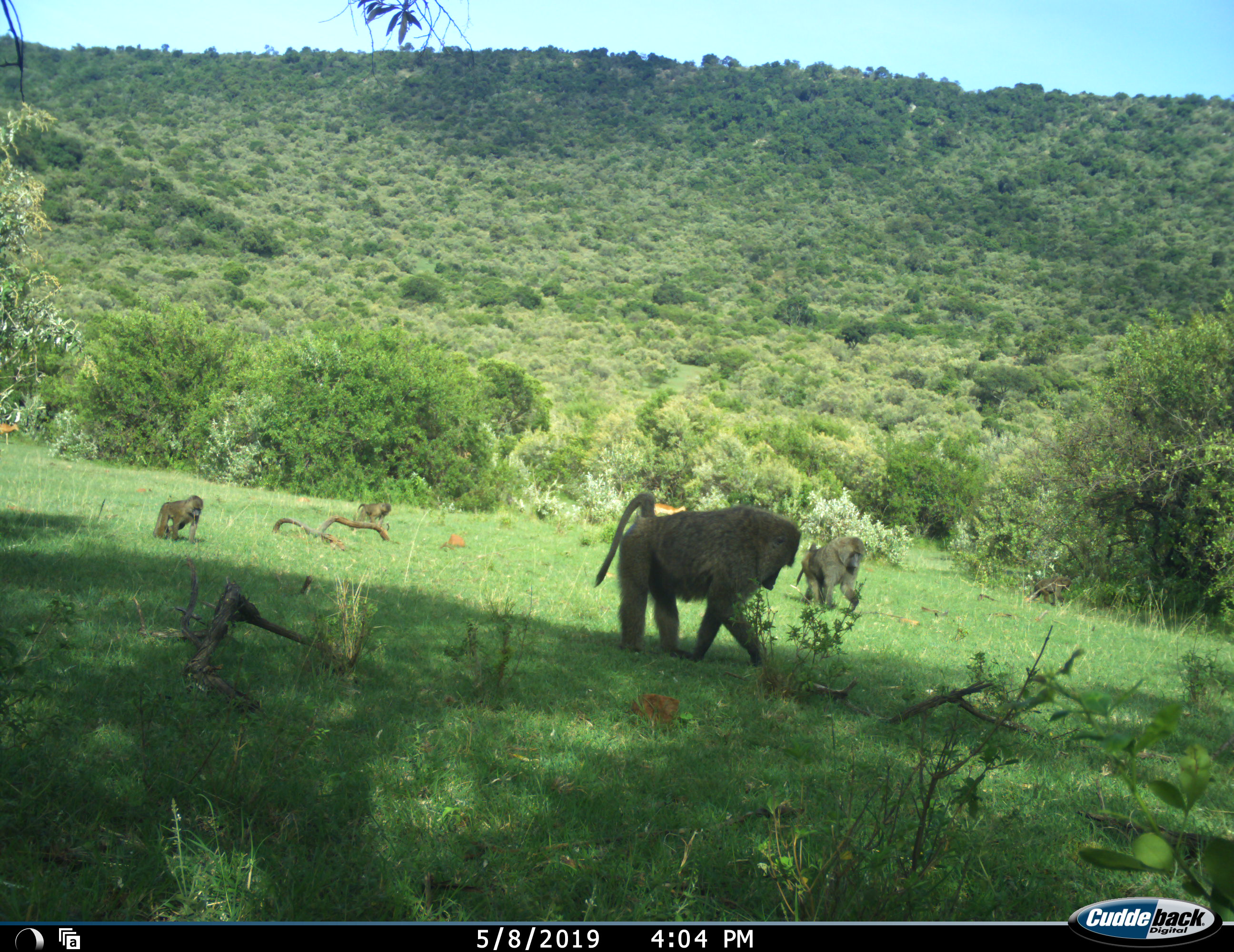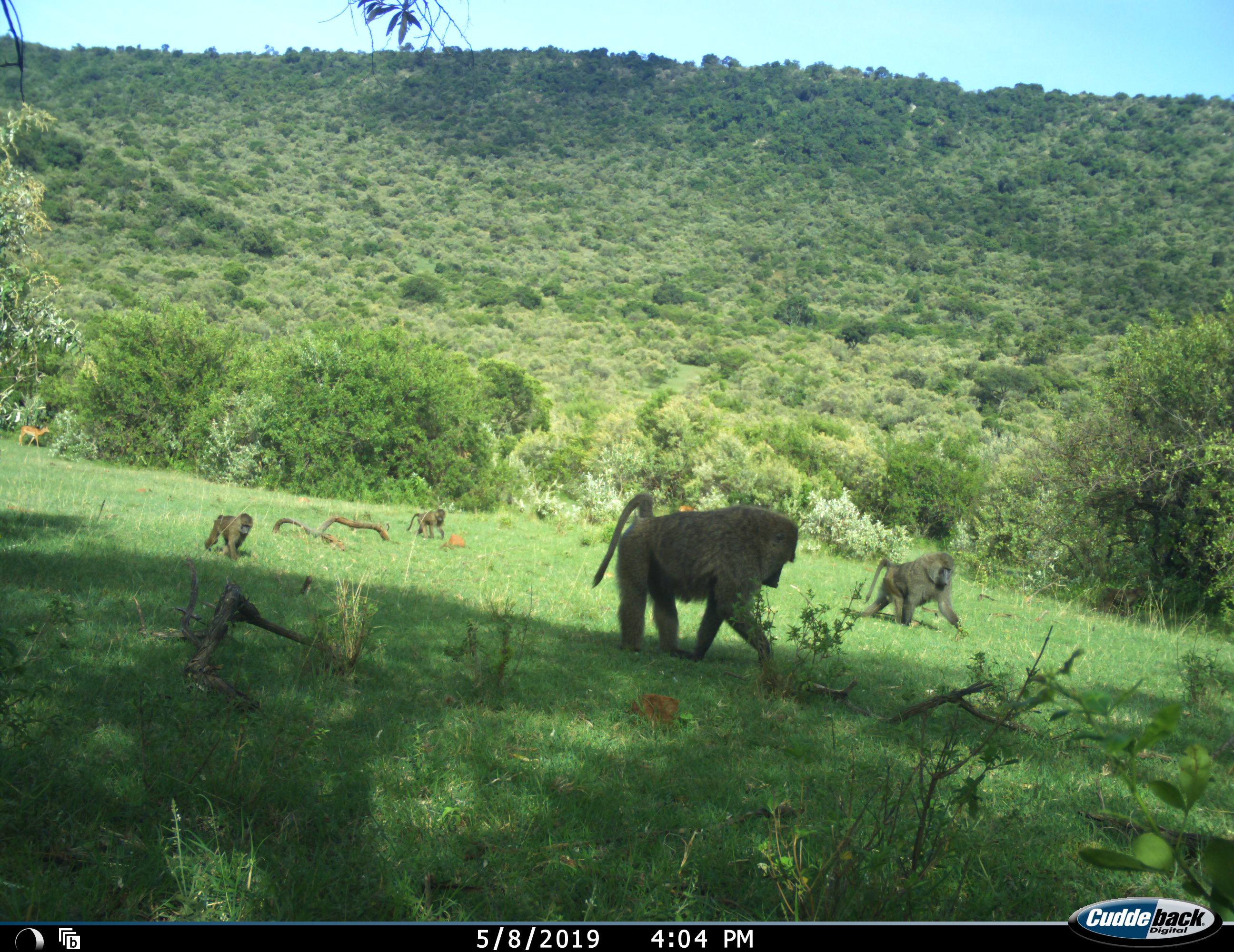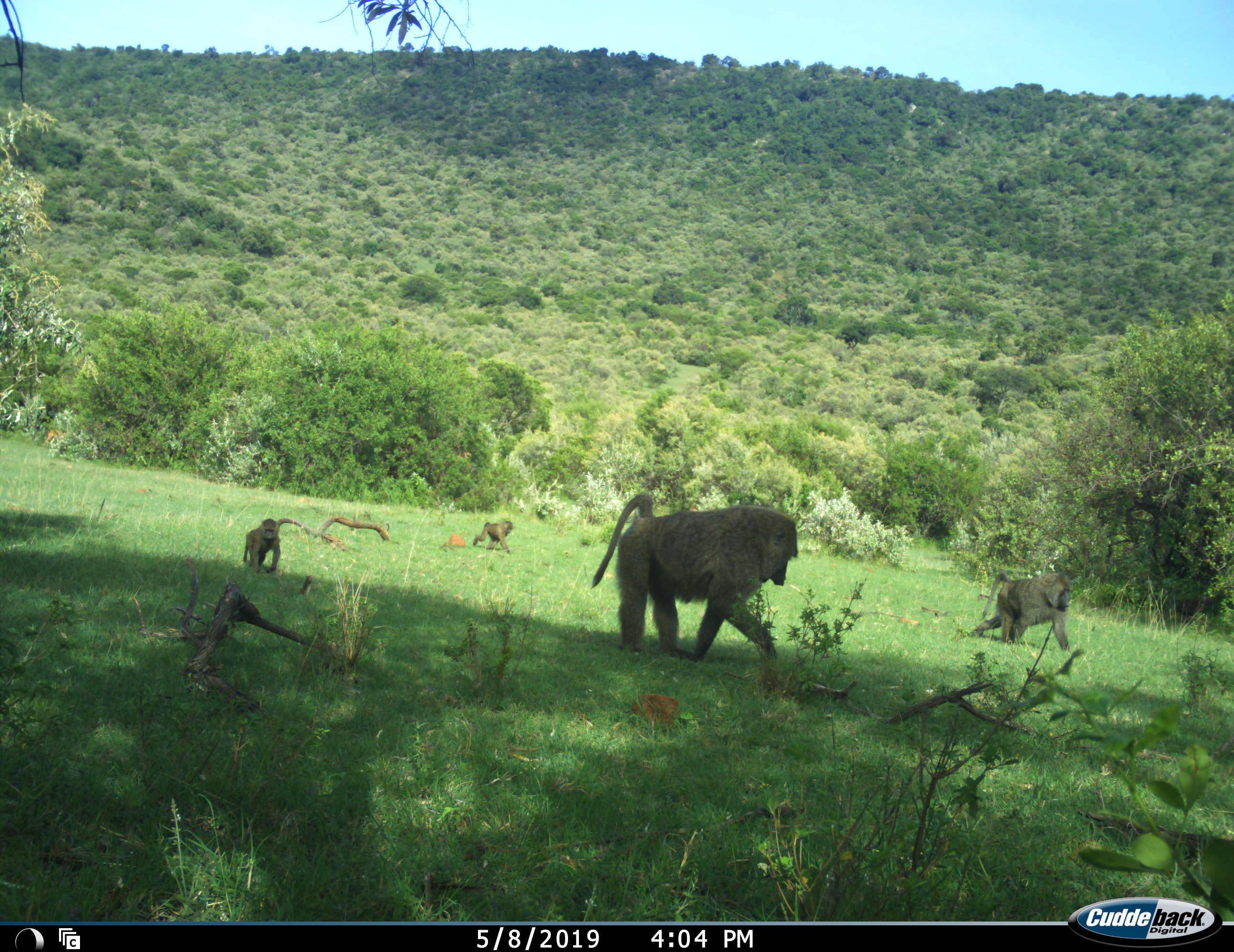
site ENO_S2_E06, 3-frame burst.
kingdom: Animalia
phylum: Chordata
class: Mammalia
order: Primates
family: Cercopithecidae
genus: Papio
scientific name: Papio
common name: baboon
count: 5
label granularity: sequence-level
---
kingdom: Animalia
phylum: Chordata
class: Mammalia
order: Artiodactyla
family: Bovidae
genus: Aepyceros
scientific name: Aepyceros melampus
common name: impala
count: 2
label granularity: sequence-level